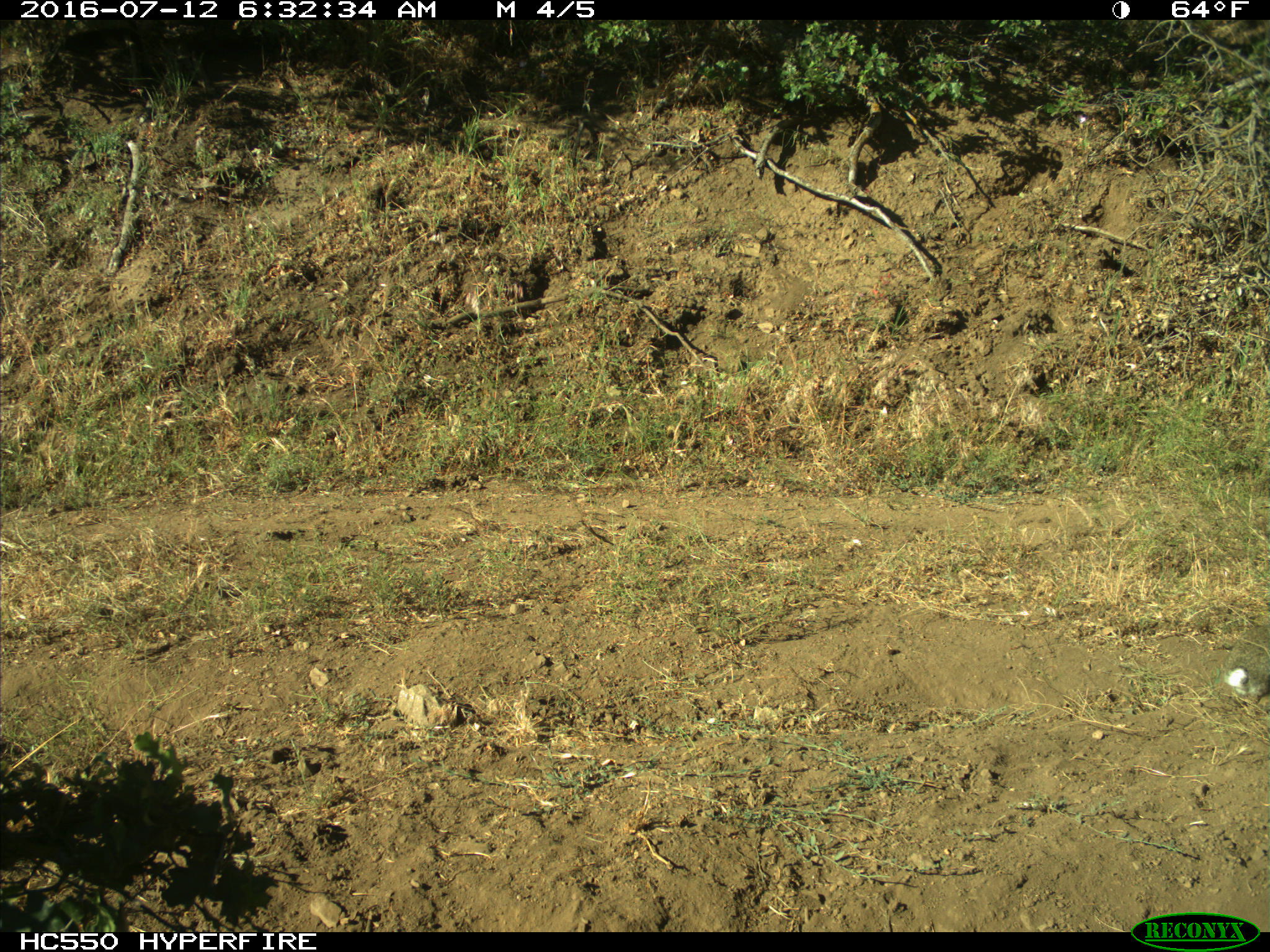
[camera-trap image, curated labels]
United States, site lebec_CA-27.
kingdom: Animalia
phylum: Chordata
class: Mammalia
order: Lagomorpha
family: Leporidae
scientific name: Leporidae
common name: rabbits and hares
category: unidentified rabbit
Unidentified rabbit (rabbits and hares) (Leporidae).